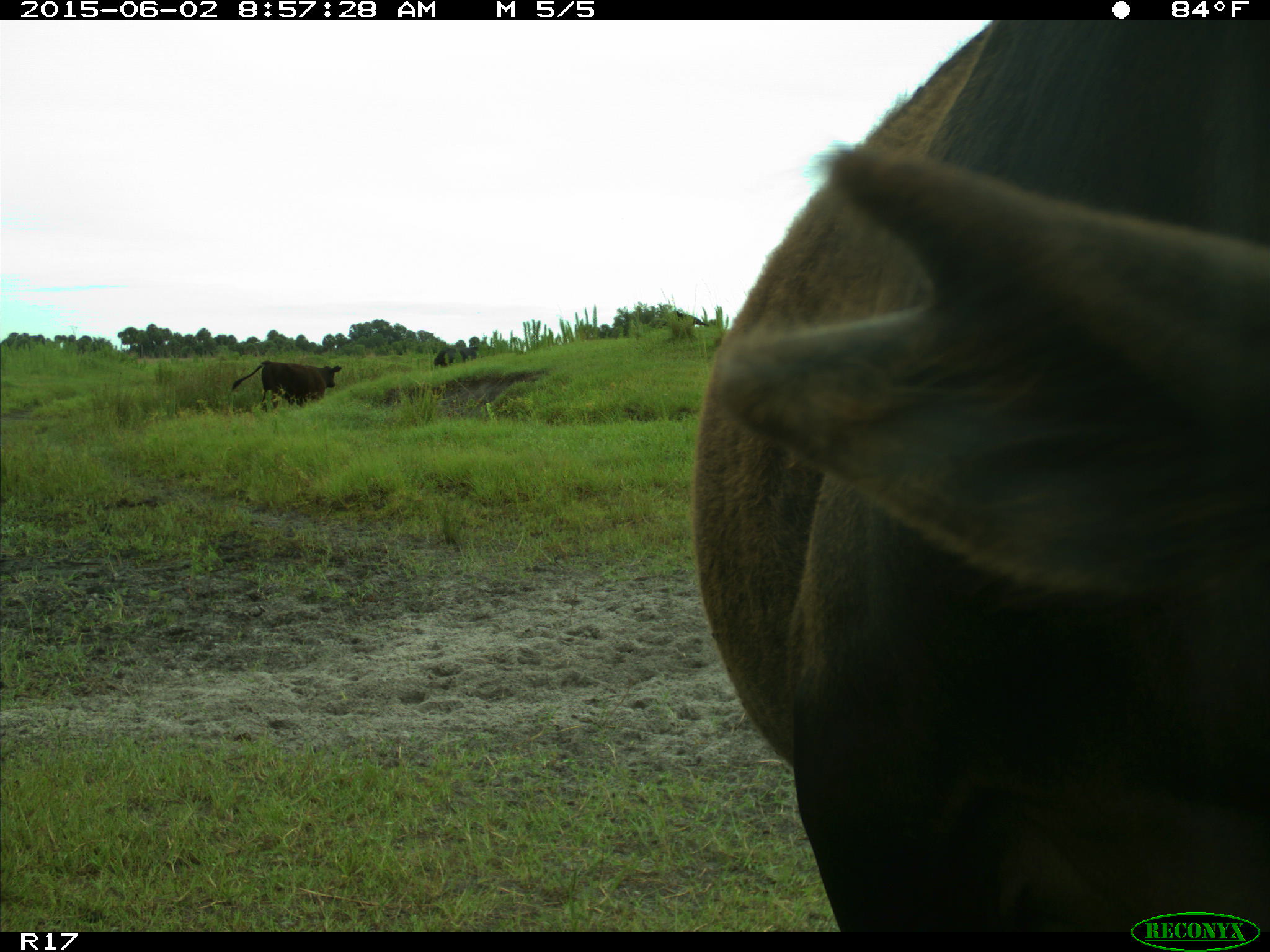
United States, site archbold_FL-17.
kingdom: Animalia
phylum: Chordata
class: Mammalia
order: Artiodactyla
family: Bovidae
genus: Bos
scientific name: Bos taurus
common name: domestic cow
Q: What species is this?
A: Bos taurus (domestic cow).